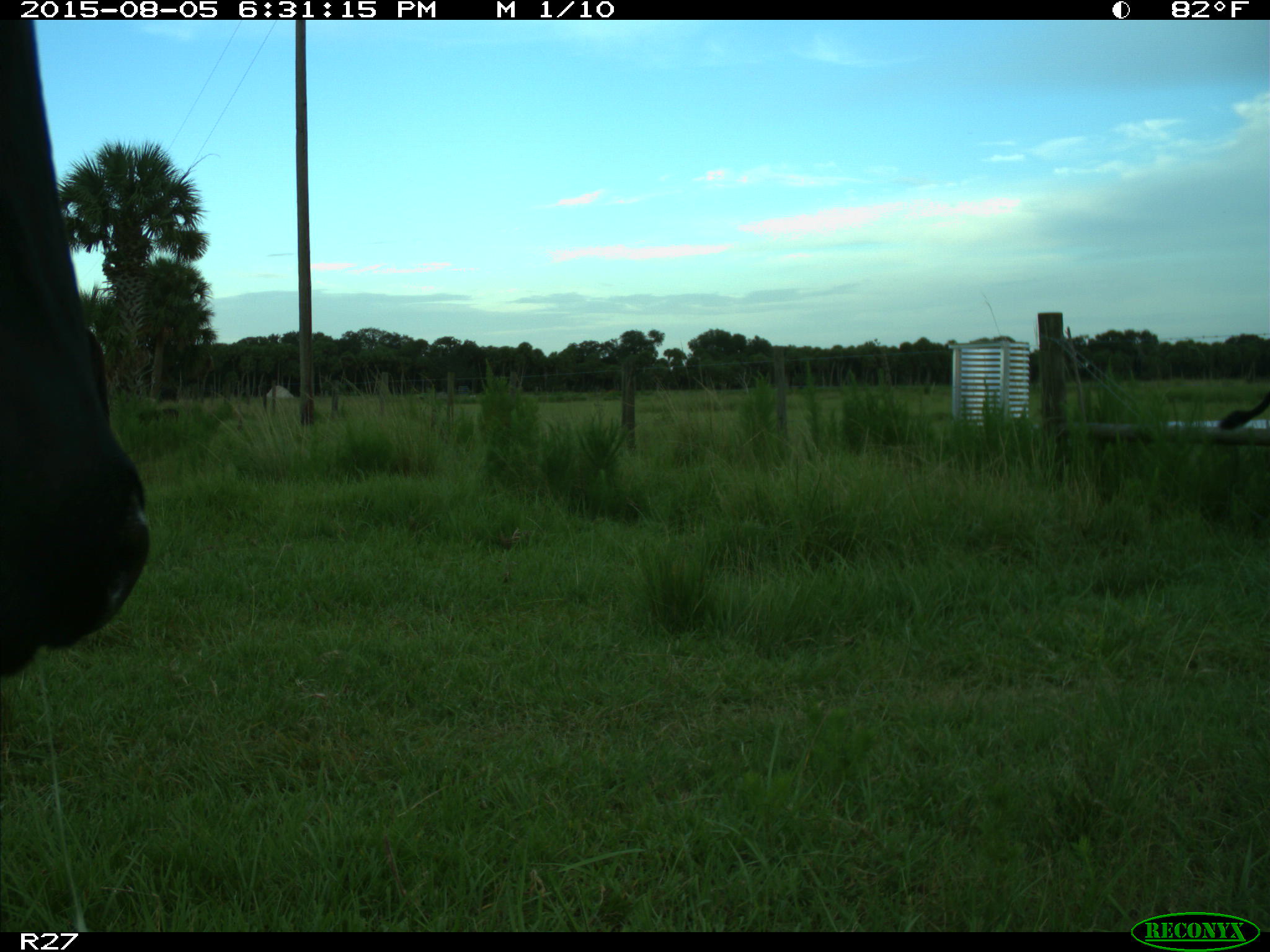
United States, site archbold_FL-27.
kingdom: Animalia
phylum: Chordata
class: Mammalia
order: Artiodactyla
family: Bovidae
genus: Bos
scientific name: Bos taurus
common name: domestic cow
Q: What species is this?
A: Bos taurus (domestic cow).